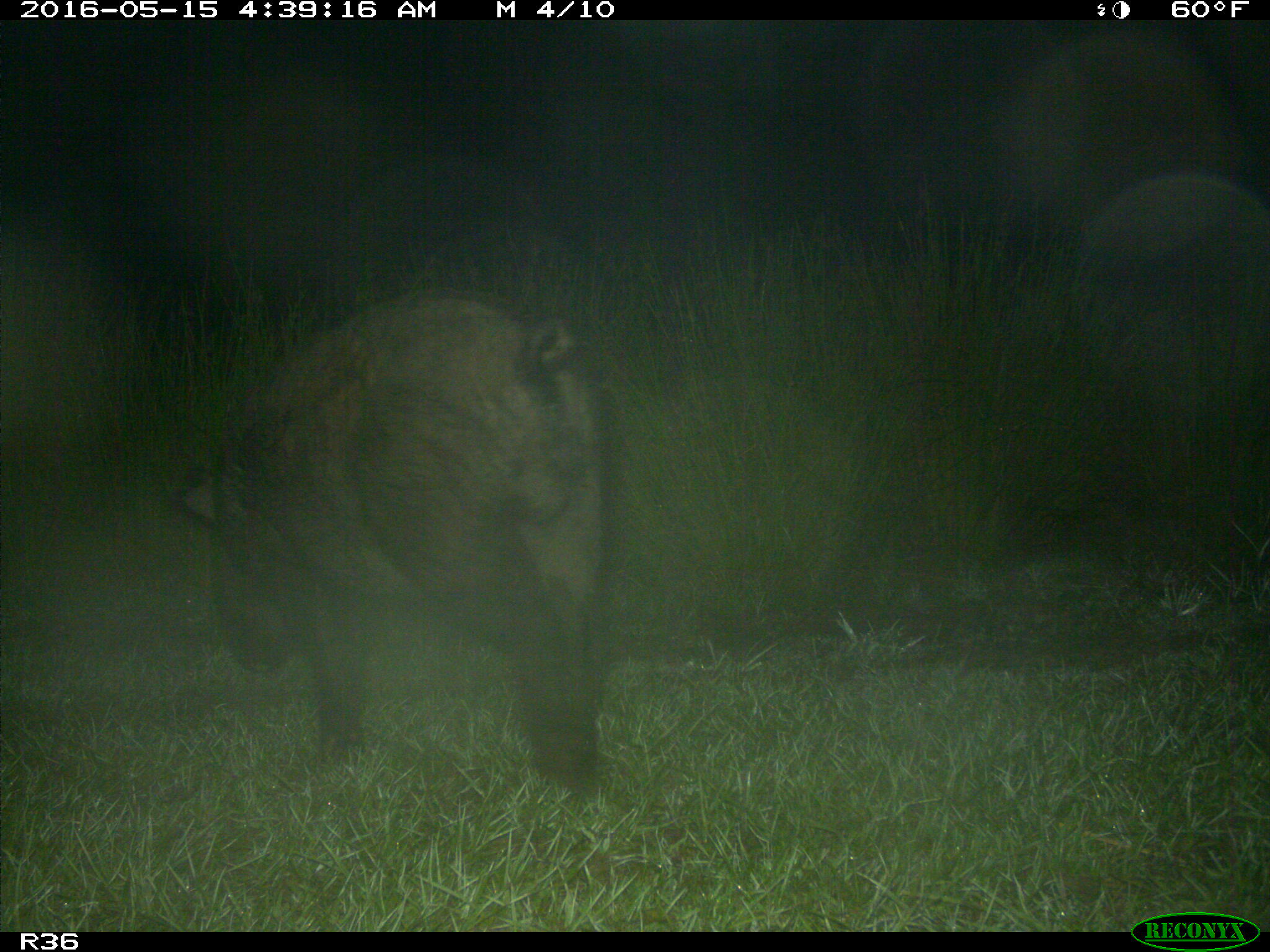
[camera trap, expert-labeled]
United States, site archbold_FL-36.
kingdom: Animalia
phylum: Chordata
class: Mammalia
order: Artiodactyla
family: Suidae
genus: Sus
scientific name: Sus scrofa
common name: wild boar